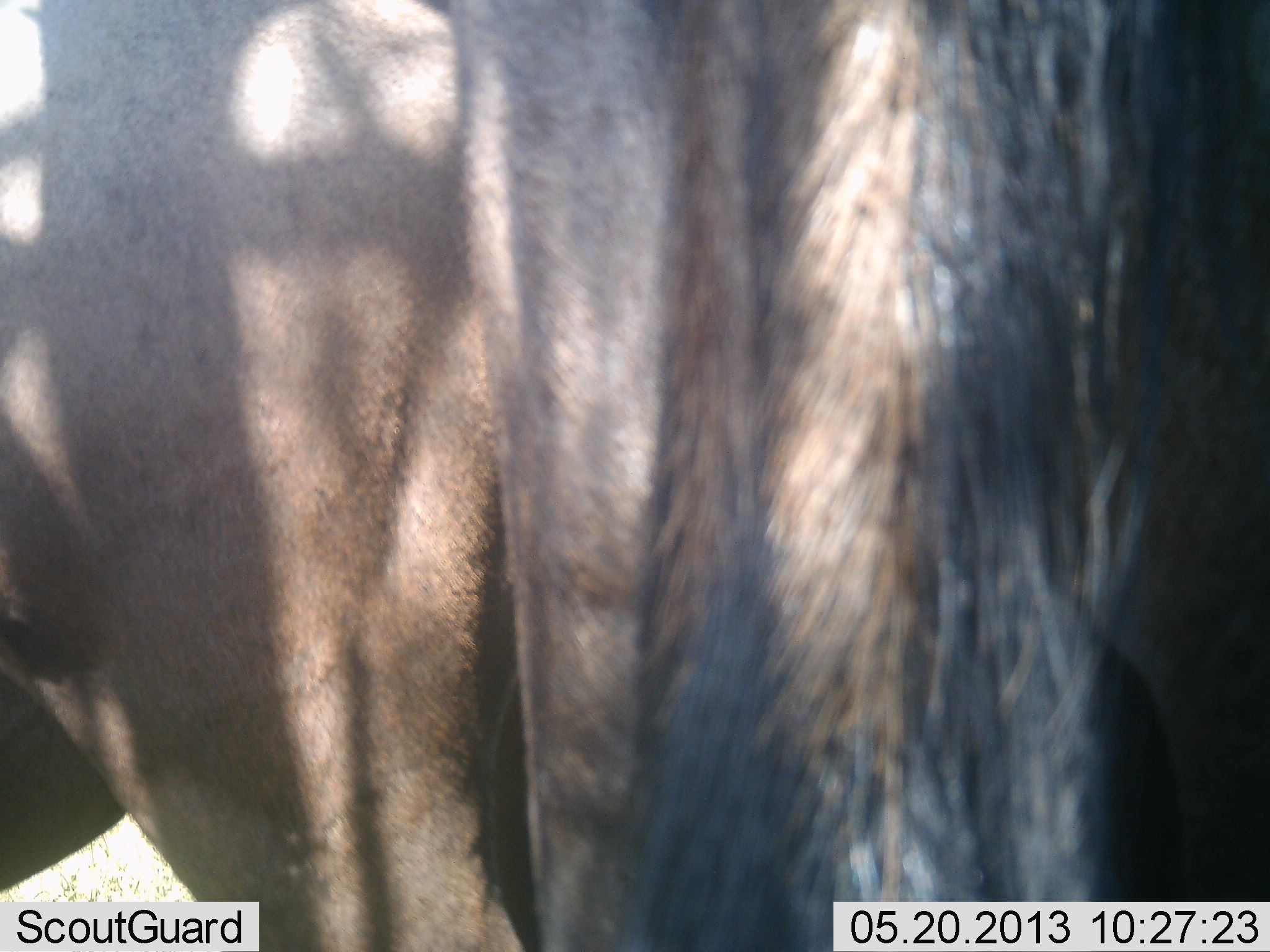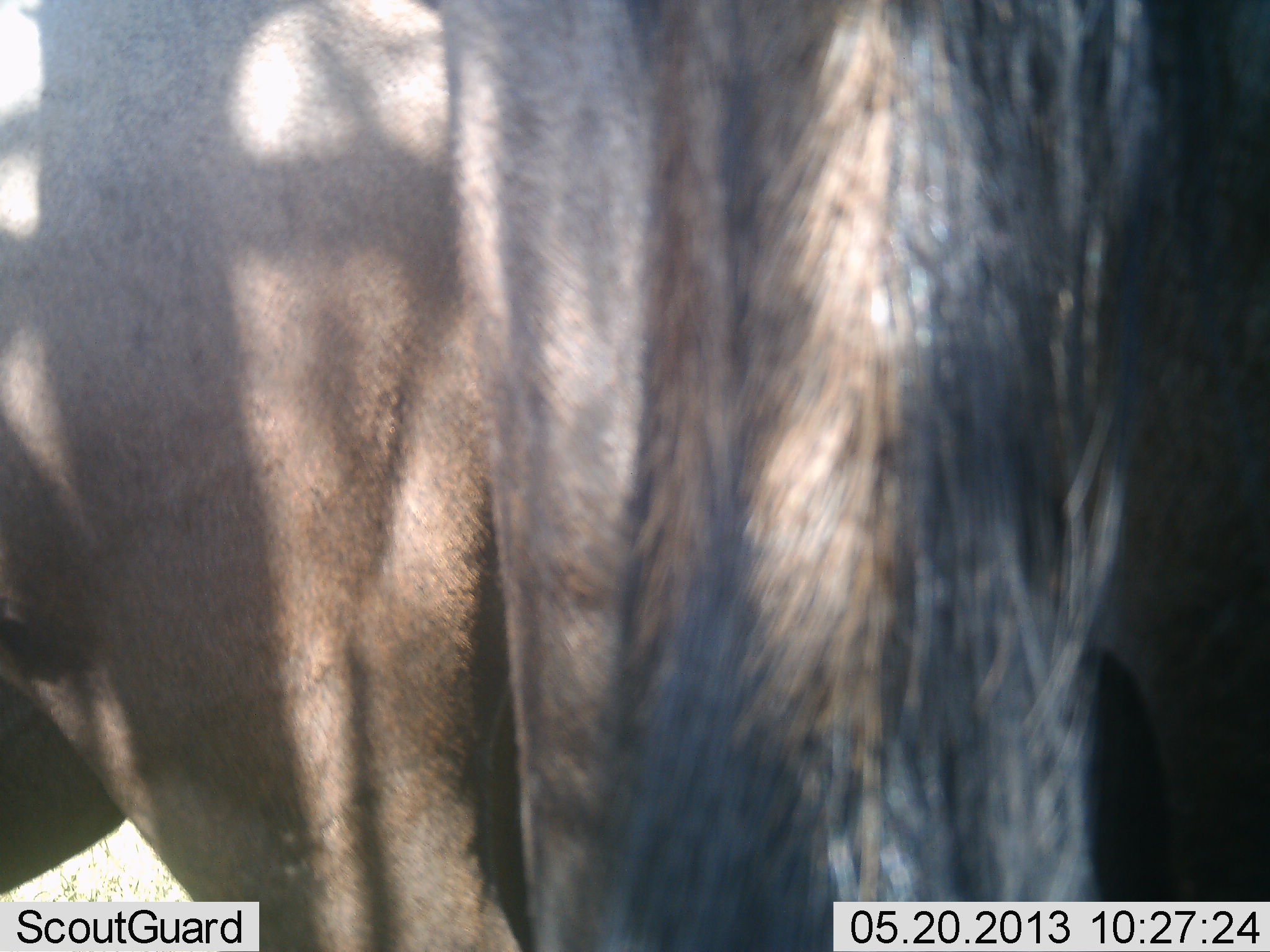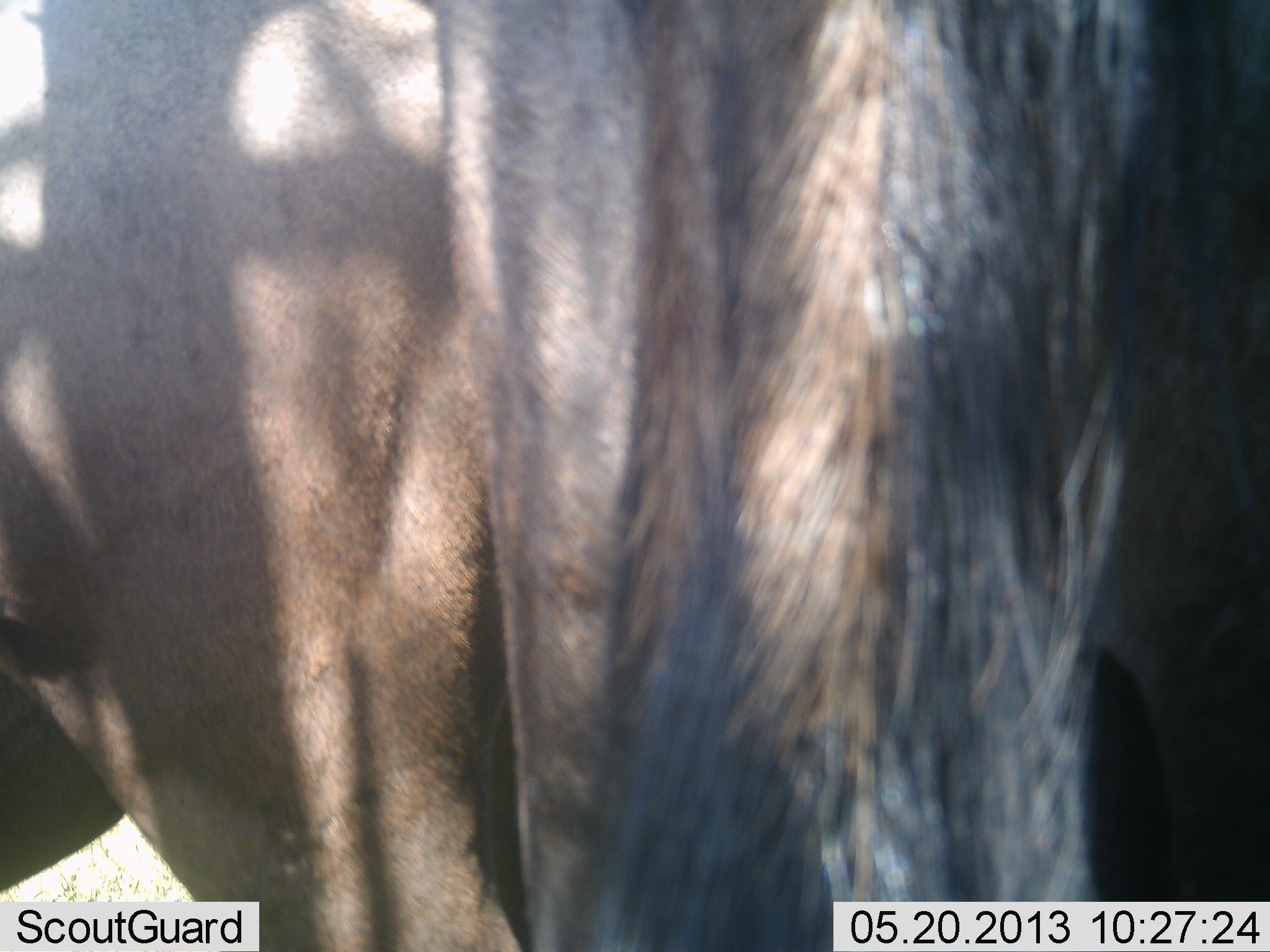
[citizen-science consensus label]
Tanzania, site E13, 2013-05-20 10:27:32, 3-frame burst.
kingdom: Animalia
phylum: Chordata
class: Mammalia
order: Artiodactyla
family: Bovidae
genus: Connochaetes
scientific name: Connochaetes taurinus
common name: blue wildebeest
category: wildebeest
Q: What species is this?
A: Wildebeest (blue wildebeest) (Connochaetes taurinus).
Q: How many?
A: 1.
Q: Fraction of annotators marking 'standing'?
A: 100%.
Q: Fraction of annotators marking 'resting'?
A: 0%.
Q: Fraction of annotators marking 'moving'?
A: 0%.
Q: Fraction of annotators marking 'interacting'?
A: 0%.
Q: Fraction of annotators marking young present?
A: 0%.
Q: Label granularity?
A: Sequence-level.